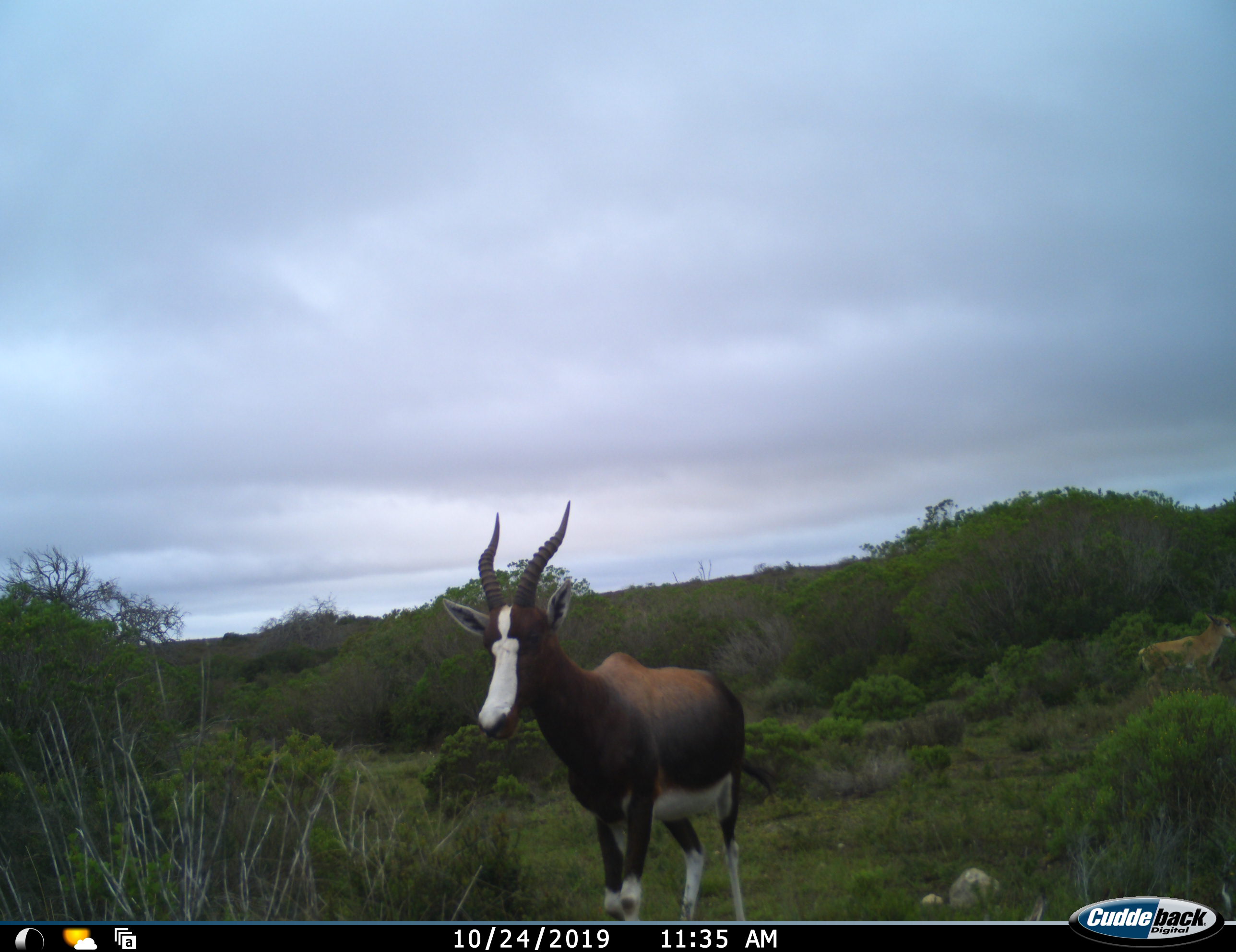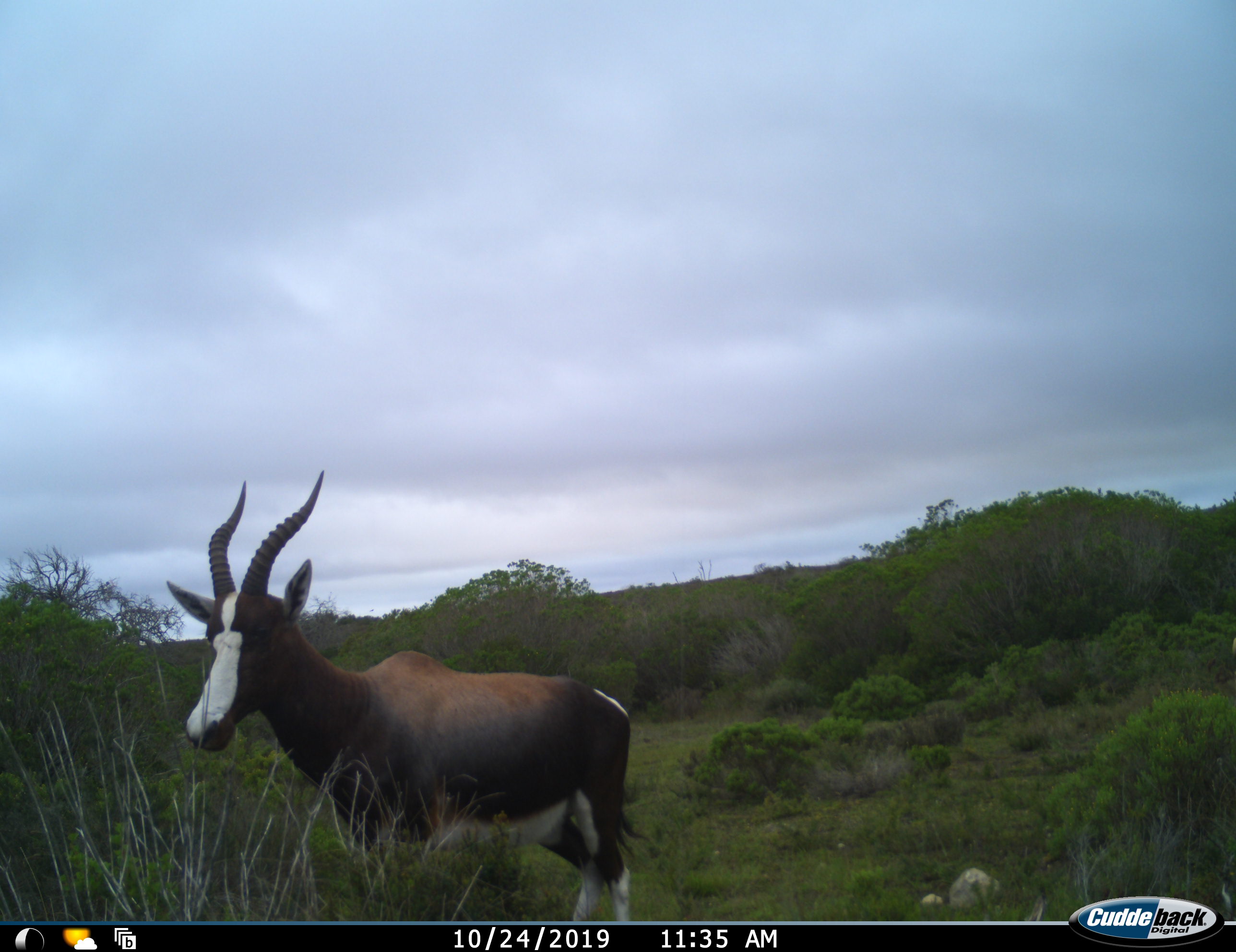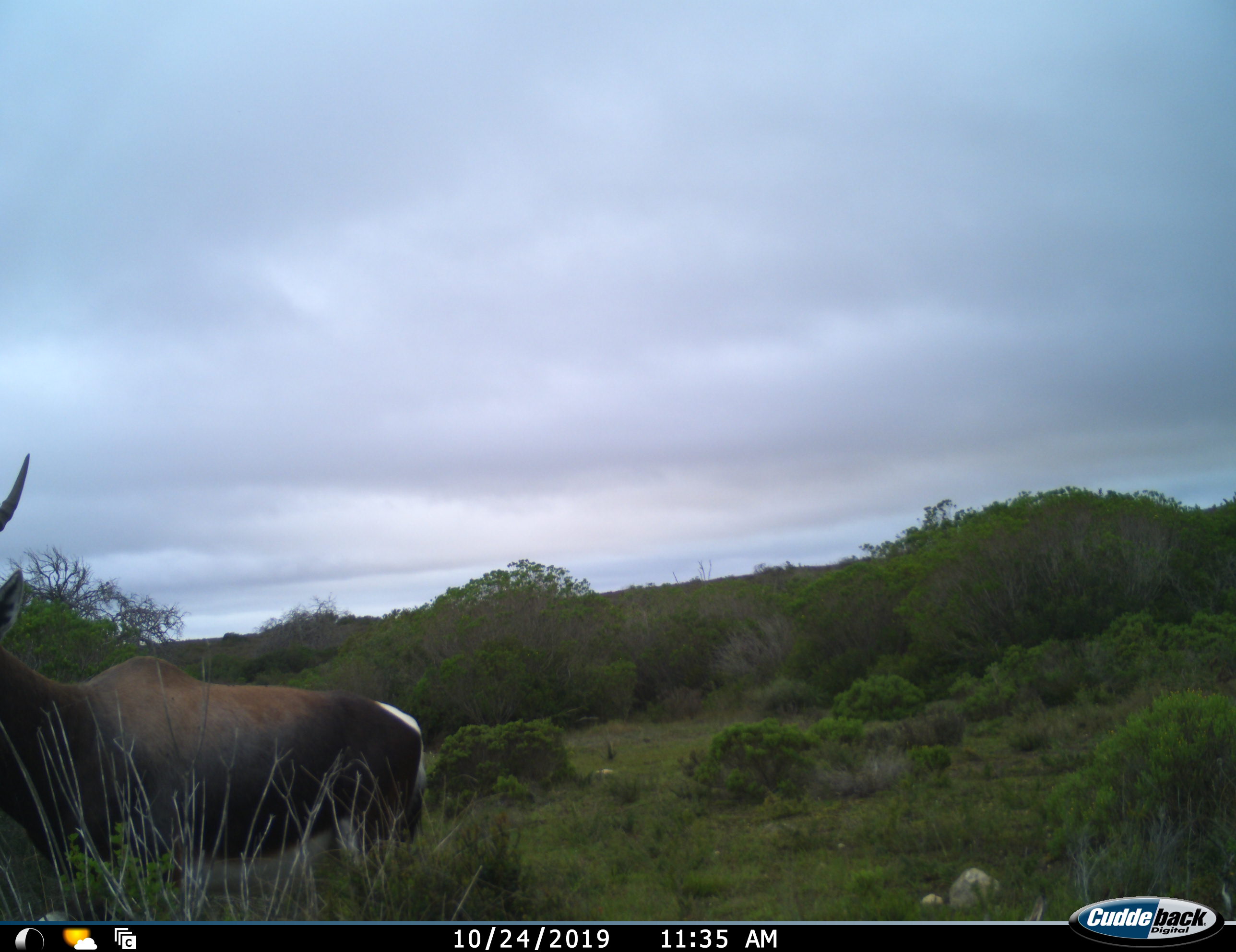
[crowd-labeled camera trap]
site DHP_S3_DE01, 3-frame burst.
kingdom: Animalia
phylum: Chordata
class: Mammalia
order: Artiodactyla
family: Bovidae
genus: Damaliscus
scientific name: Damaliscus pygargus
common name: bontebok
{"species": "bontebok (Damaliscus pygargus)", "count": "1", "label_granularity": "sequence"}